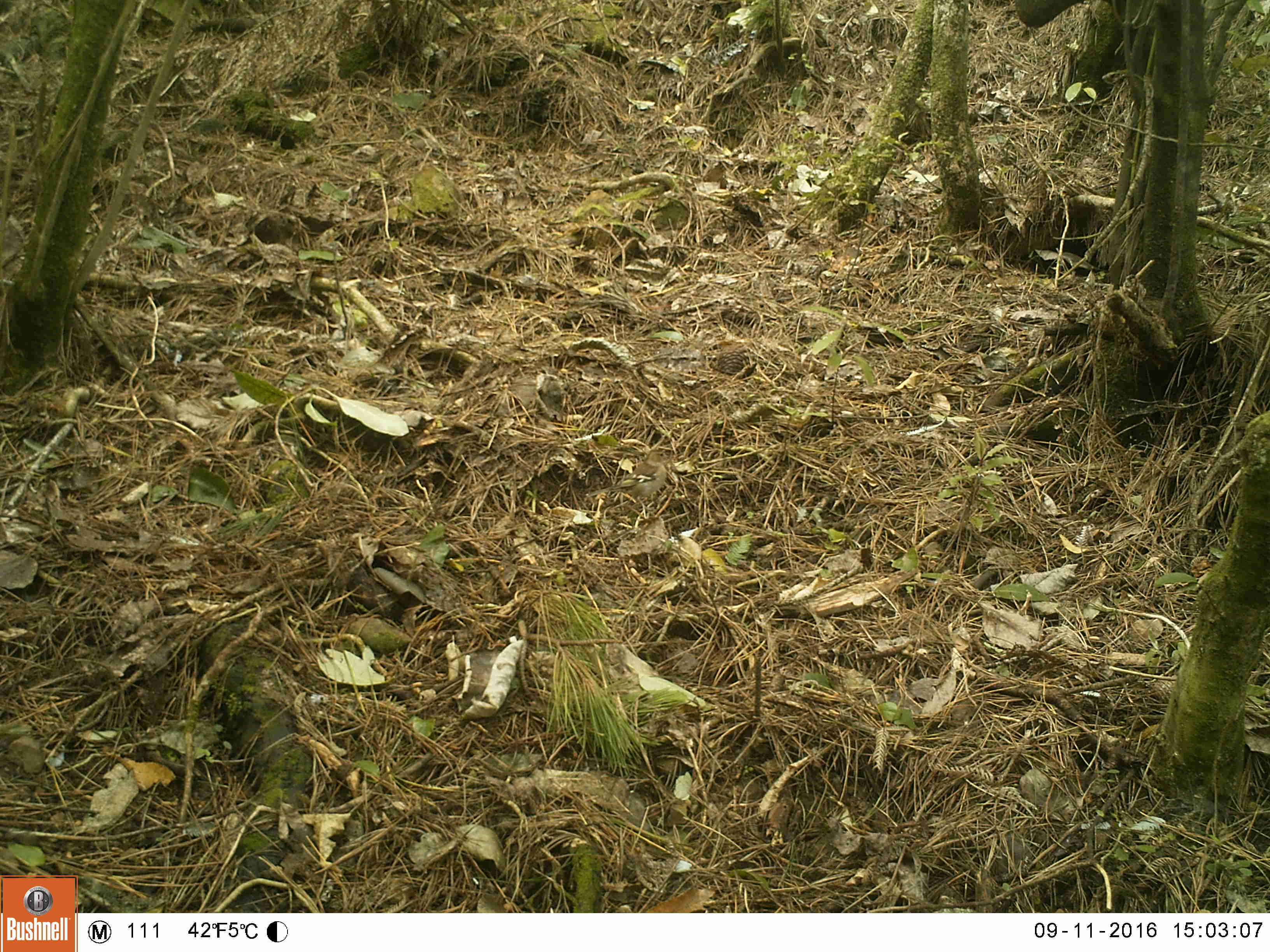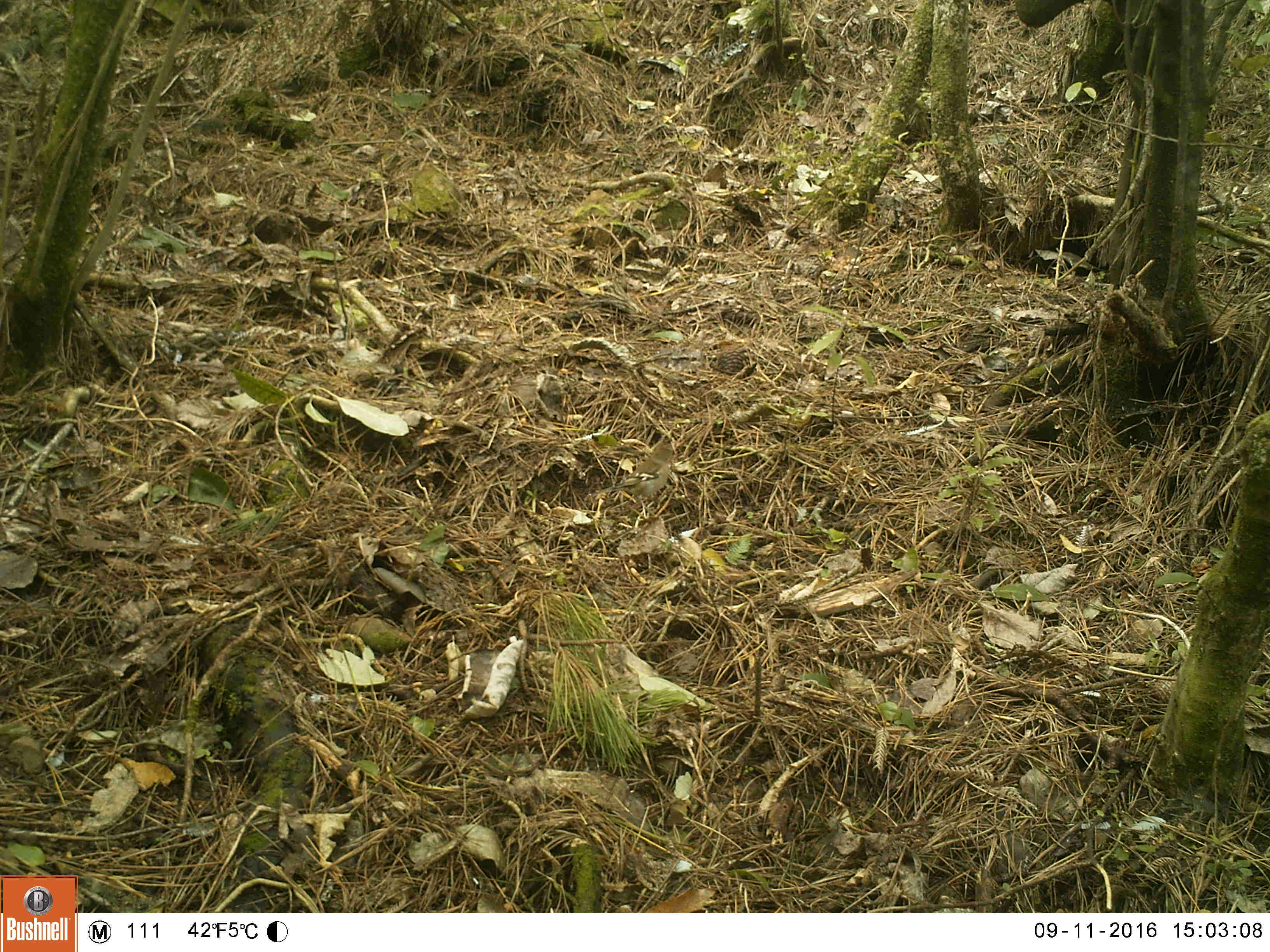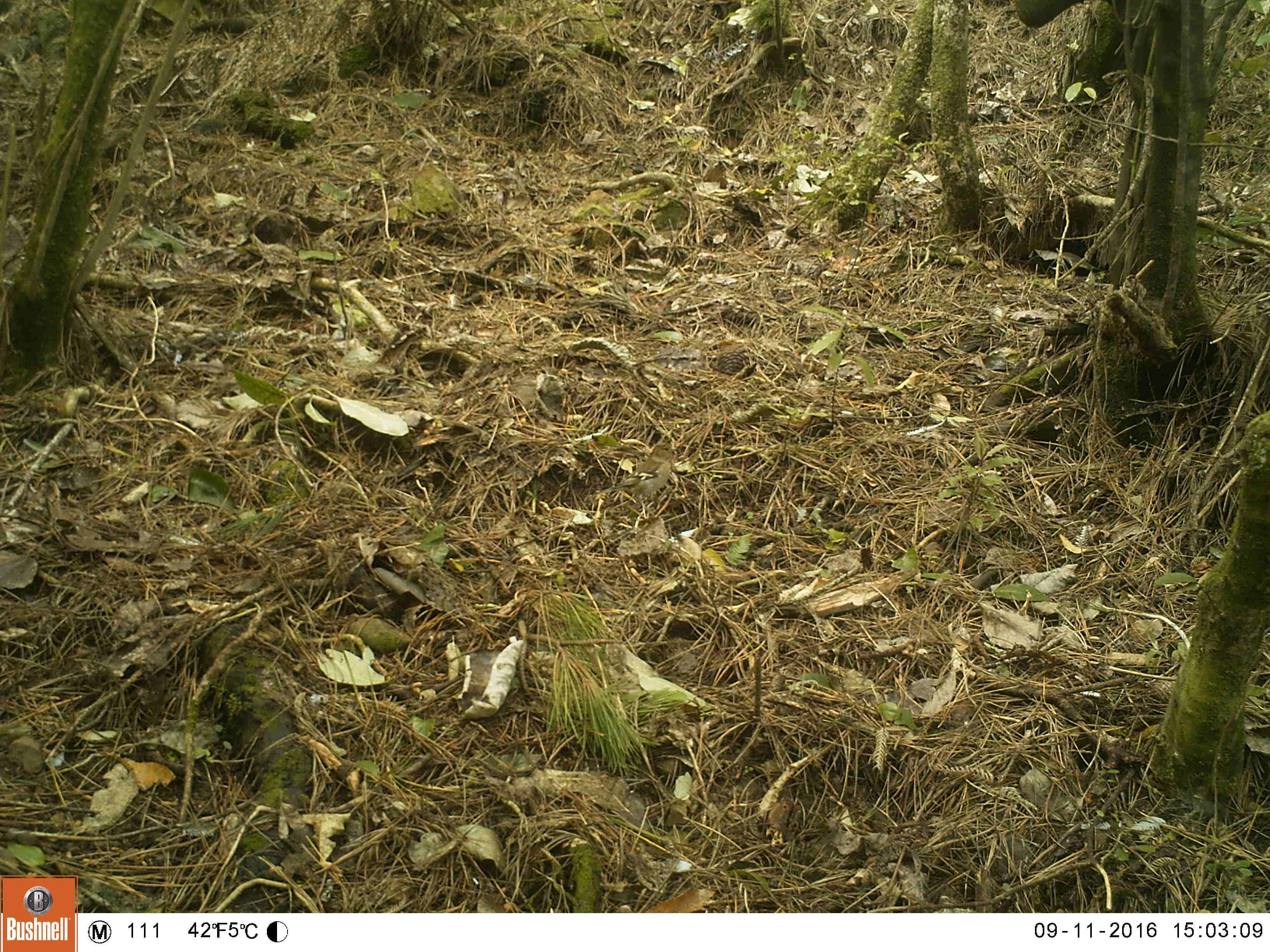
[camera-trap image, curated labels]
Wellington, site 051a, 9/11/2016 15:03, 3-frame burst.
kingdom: Animalia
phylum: Chordata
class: Aves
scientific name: Aves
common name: bird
Bird (Aves).